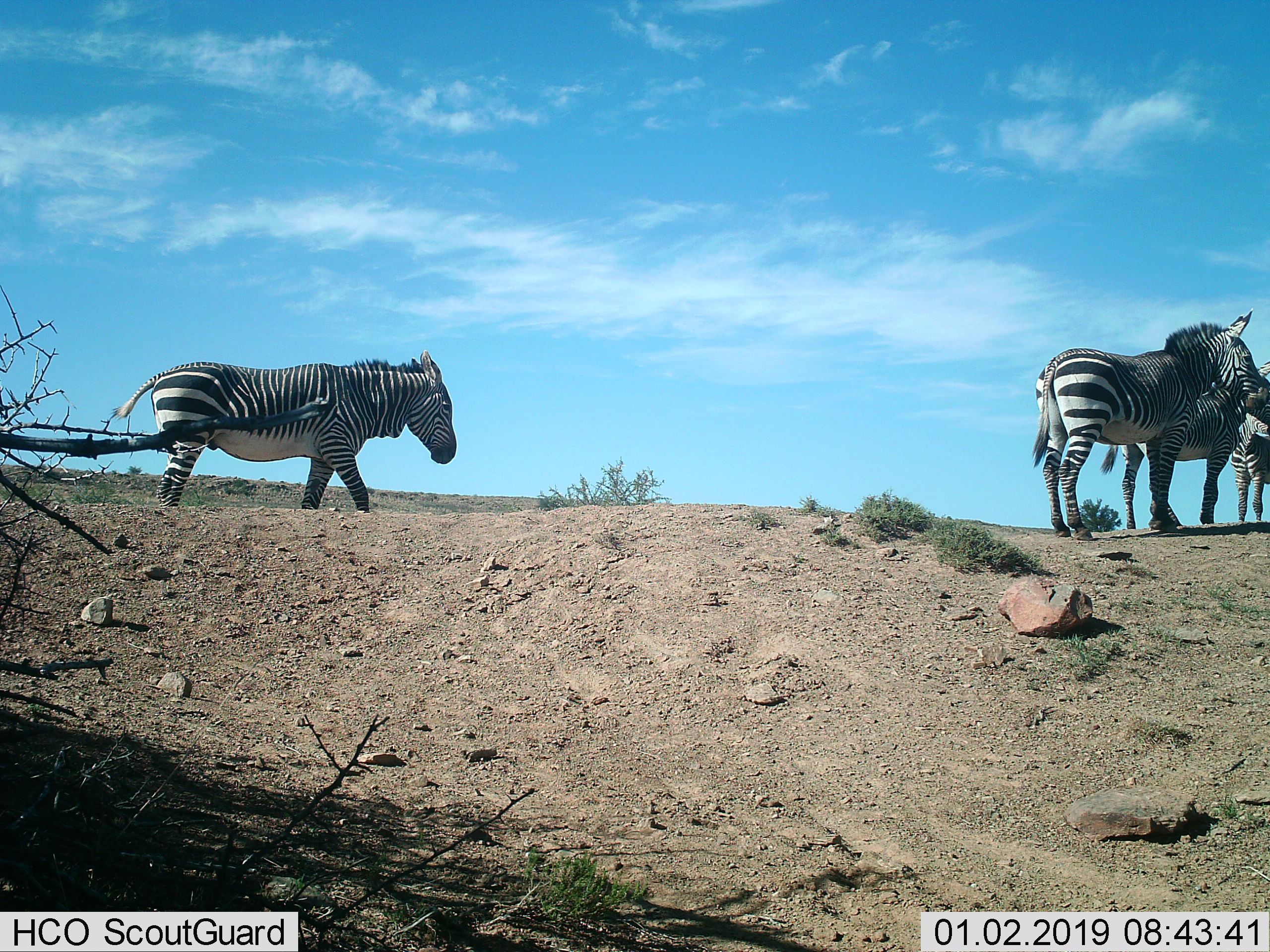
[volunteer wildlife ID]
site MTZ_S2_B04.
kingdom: Animalia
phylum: Chordata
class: Mammalia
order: Perissodactyla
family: Equidae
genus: Equus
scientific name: Equus zebra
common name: mountain zebra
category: zebramountain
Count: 4.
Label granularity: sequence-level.